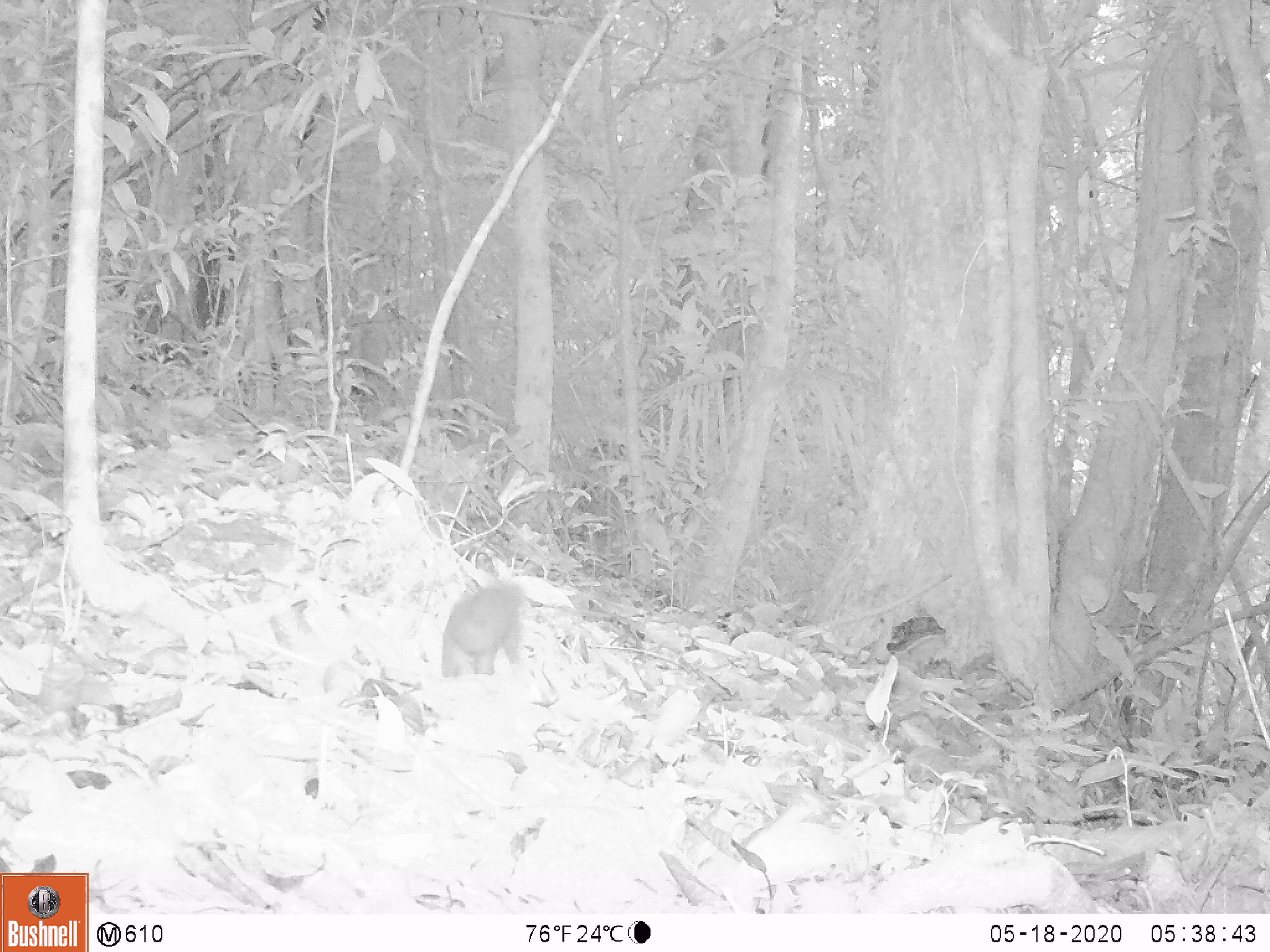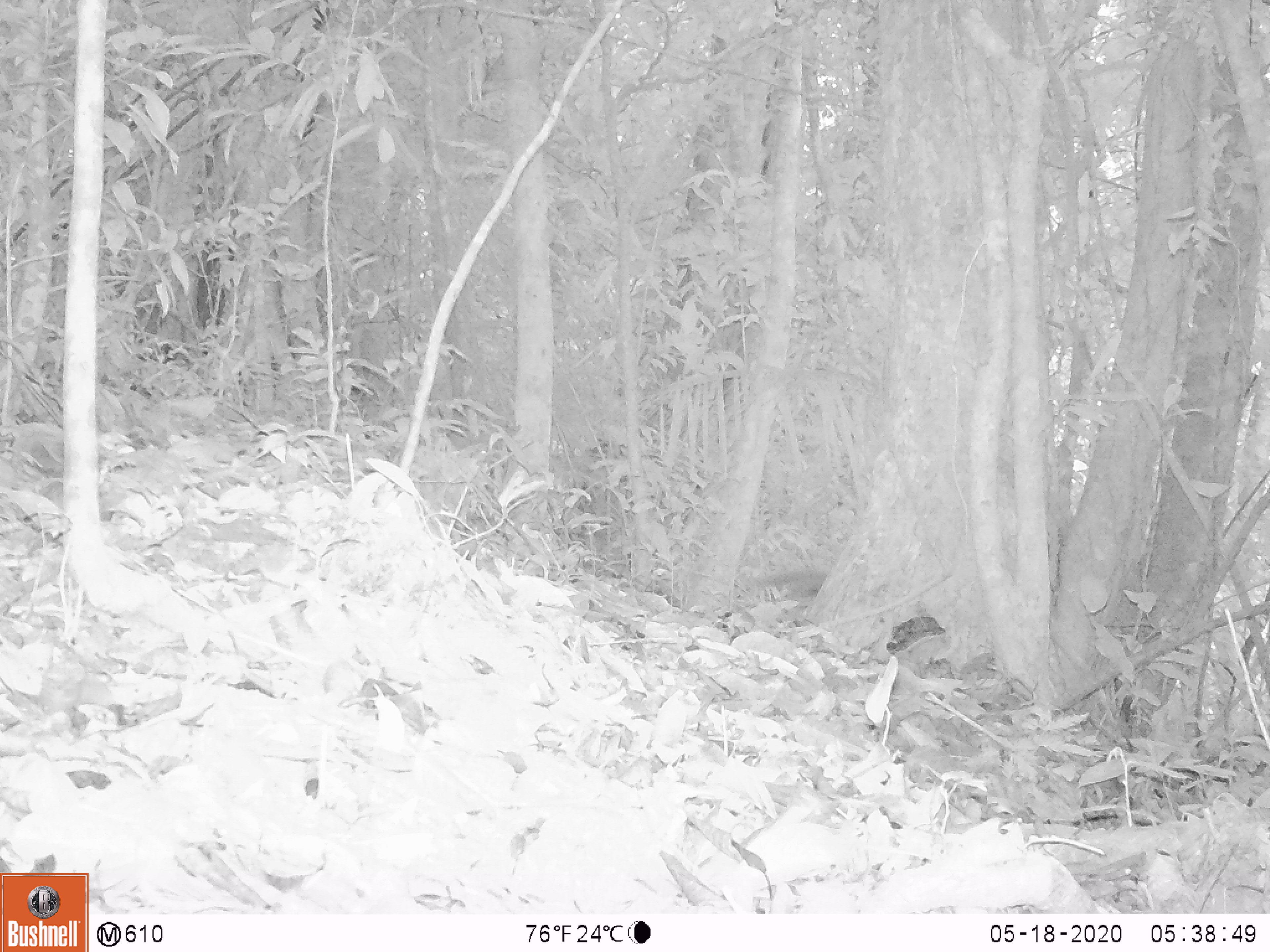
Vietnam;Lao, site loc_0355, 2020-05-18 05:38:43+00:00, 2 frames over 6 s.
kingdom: Animalia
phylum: Chordata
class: Mammalia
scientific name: Mammalia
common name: mammal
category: unidentified small mammal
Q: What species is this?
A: Unidentified small mammal (mammal) (Mammalia).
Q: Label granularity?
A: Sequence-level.